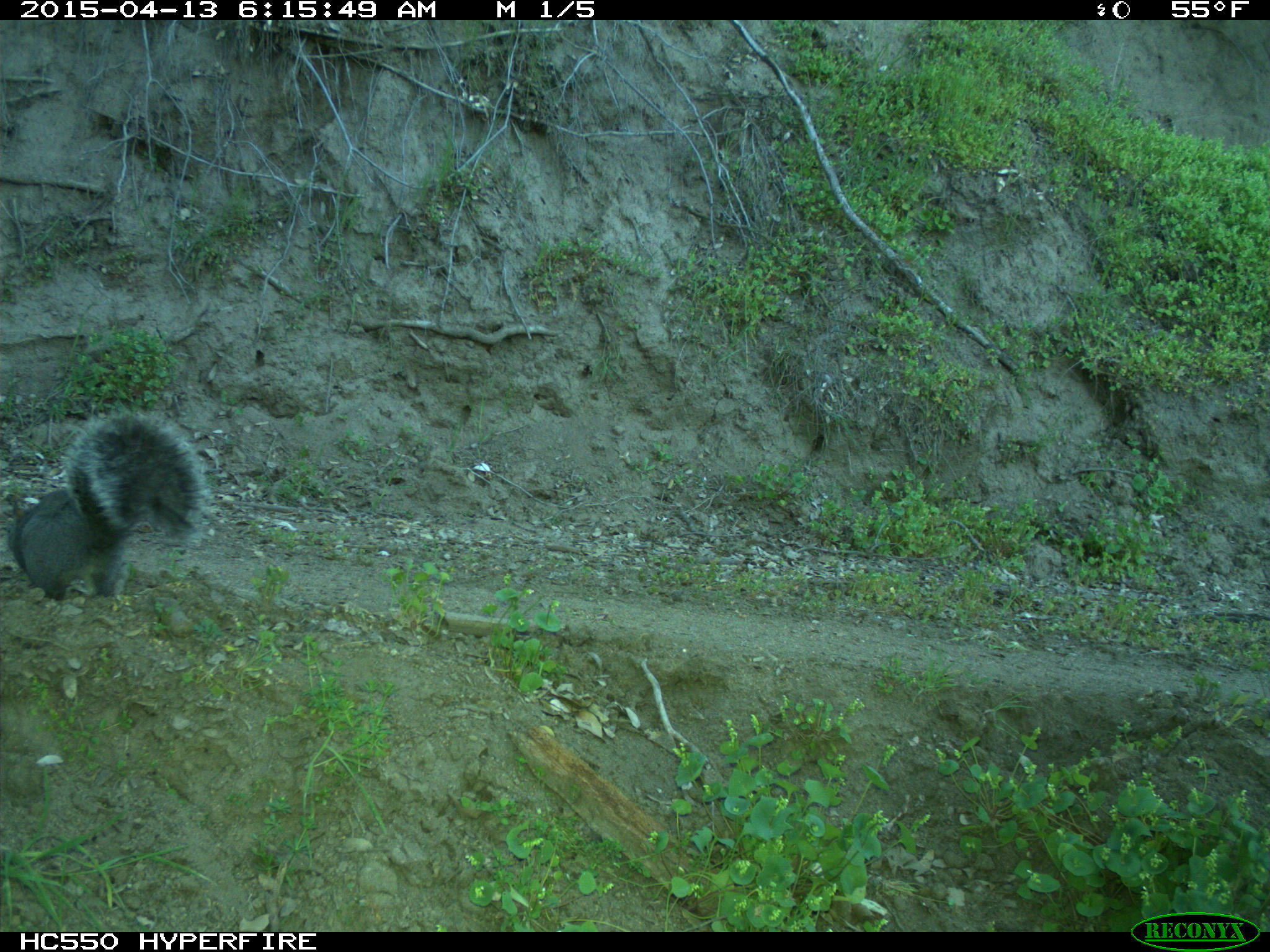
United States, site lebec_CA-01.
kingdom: Animalia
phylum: Chordata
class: Mammalia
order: Rodentia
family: Sciuridae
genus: Sciurus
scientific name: Sciurus carolinensis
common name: eastern gray squirrel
Sciurus carolinensis (eastern gray squirrel).